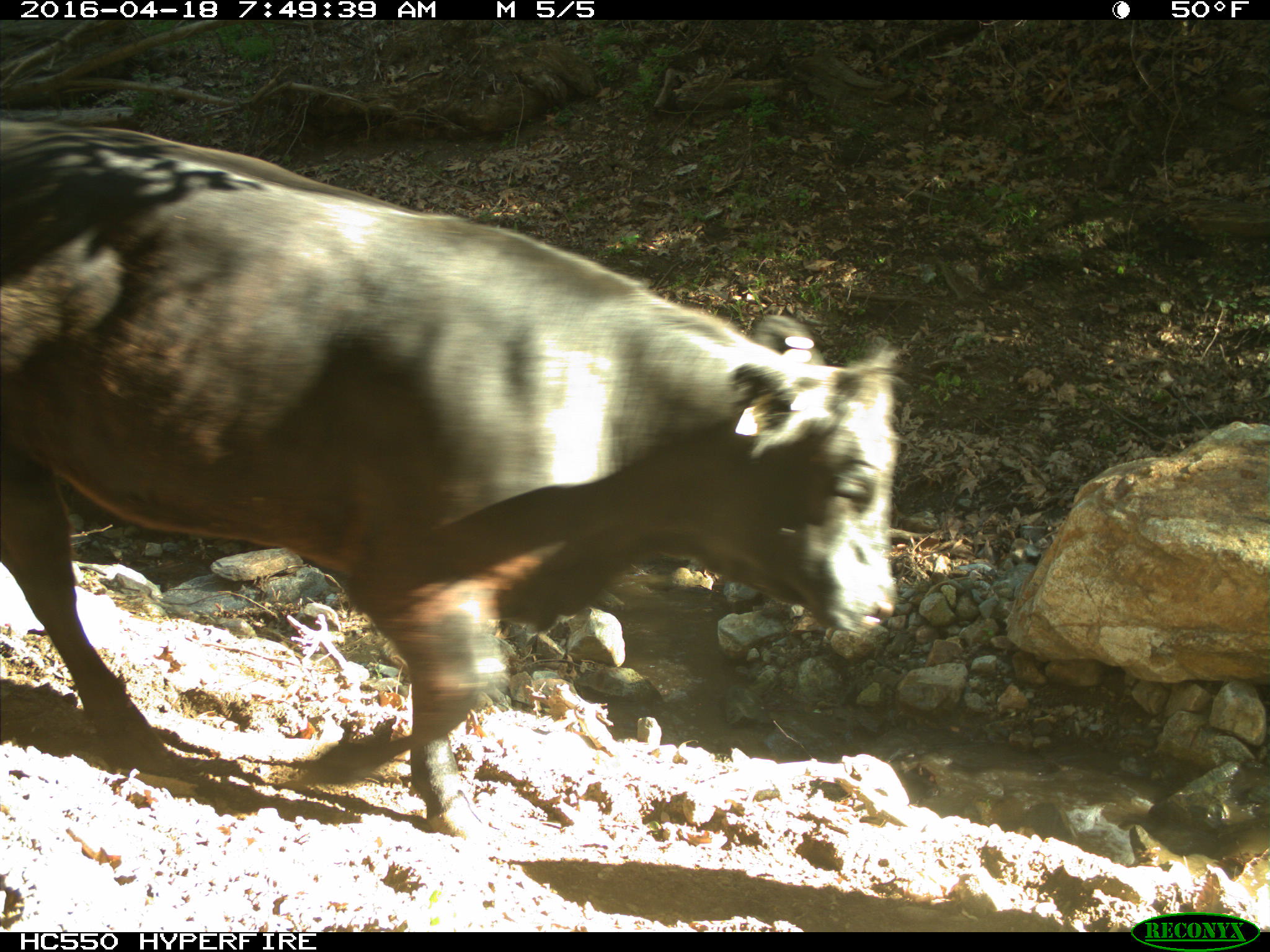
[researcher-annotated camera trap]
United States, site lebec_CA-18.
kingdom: Animalia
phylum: Chordata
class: Mammalia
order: Artiodactyla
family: Bovidae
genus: Bos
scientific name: Bos taurus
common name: domestic cow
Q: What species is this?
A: Bos taurus (domestic cow).